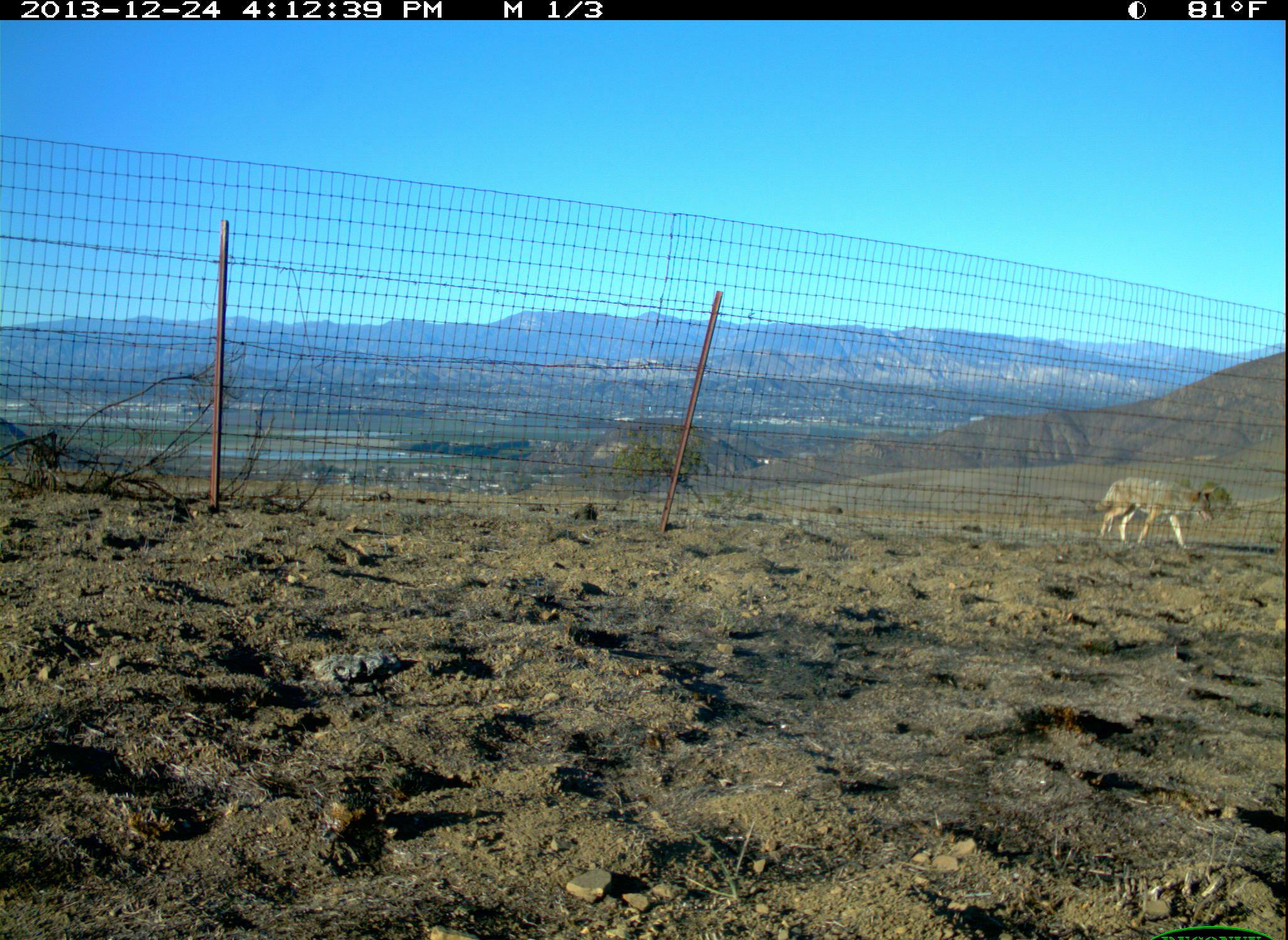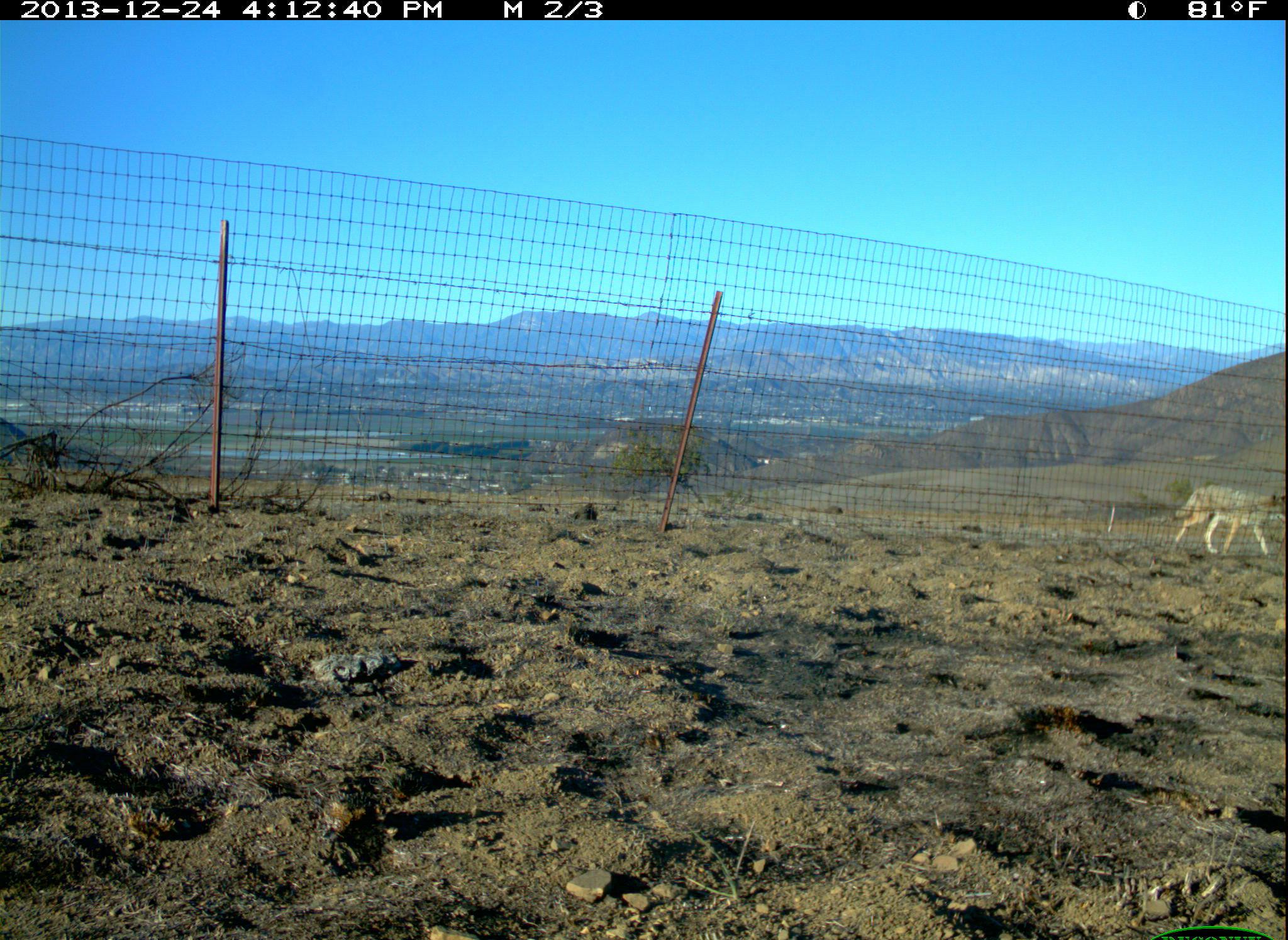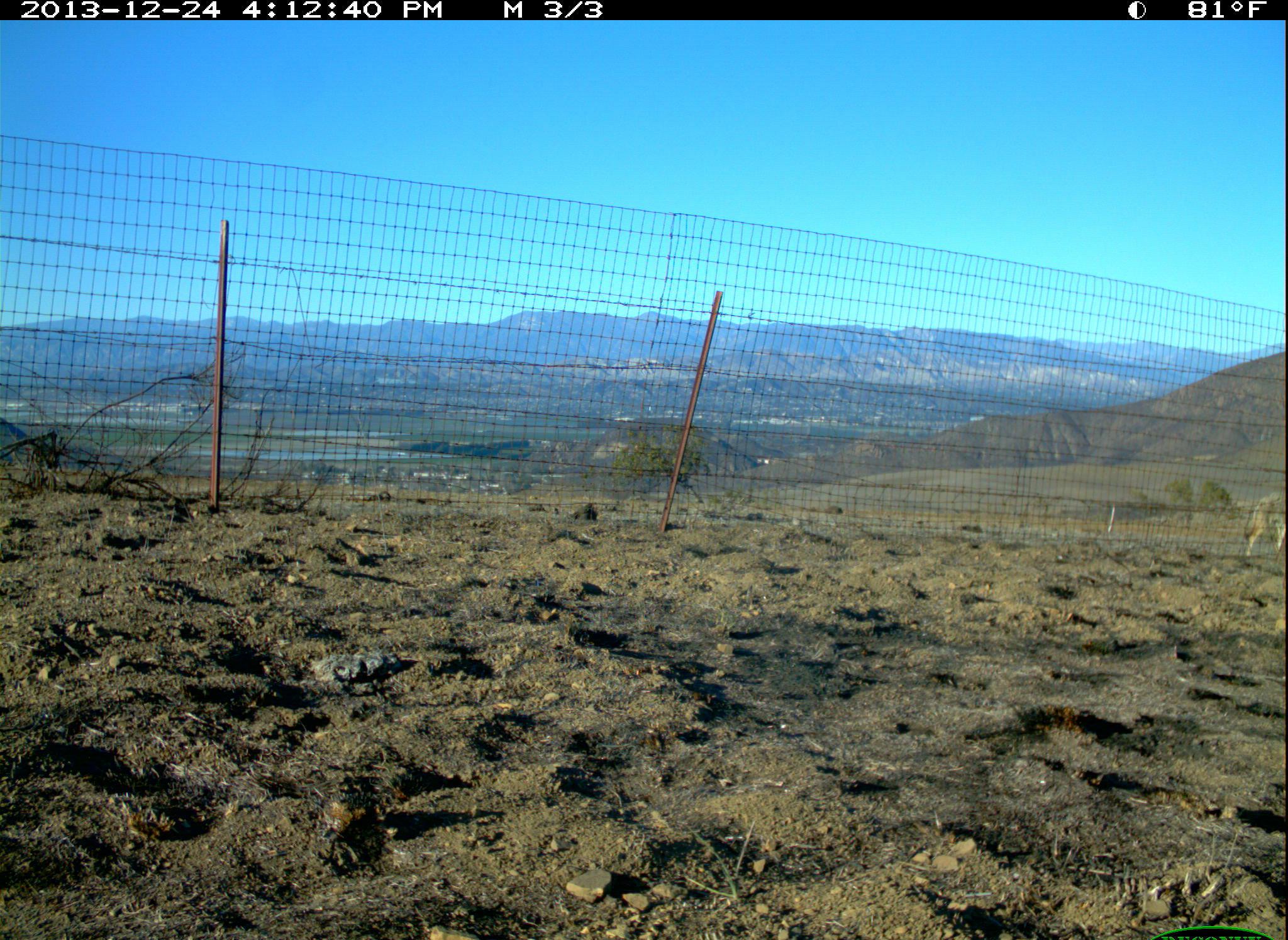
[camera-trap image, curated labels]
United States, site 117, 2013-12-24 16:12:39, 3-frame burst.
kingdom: Animalia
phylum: Chordata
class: Mammalia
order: Carnivora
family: Canidae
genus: Canis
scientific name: Canis latrans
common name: coyote